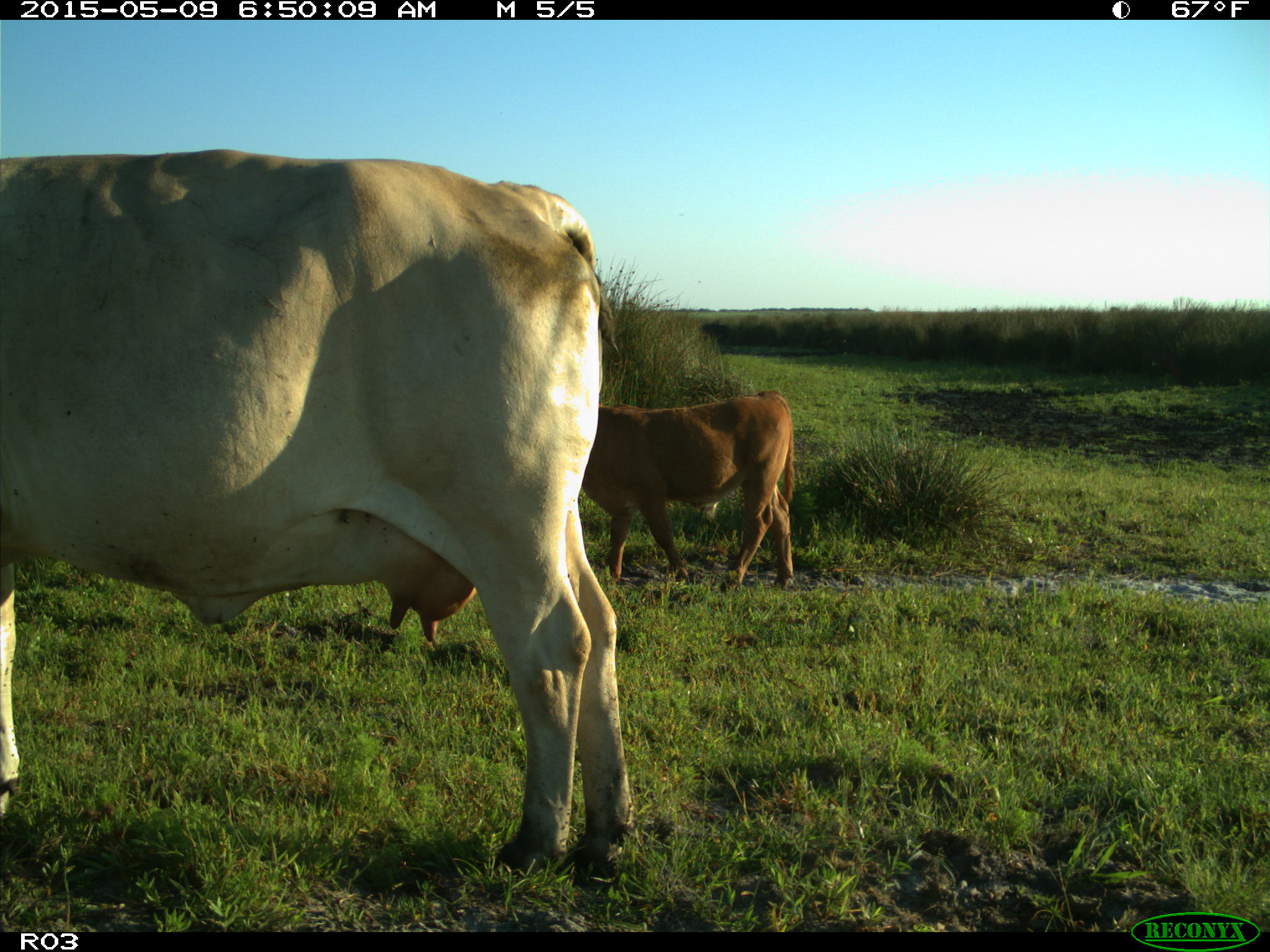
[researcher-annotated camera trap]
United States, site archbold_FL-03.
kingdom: Animalia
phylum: Chordata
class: Mammalia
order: Artiodactyla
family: Bovidae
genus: Bos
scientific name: Bos taurus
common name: domestic cow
Bos taurus (domestic cow).